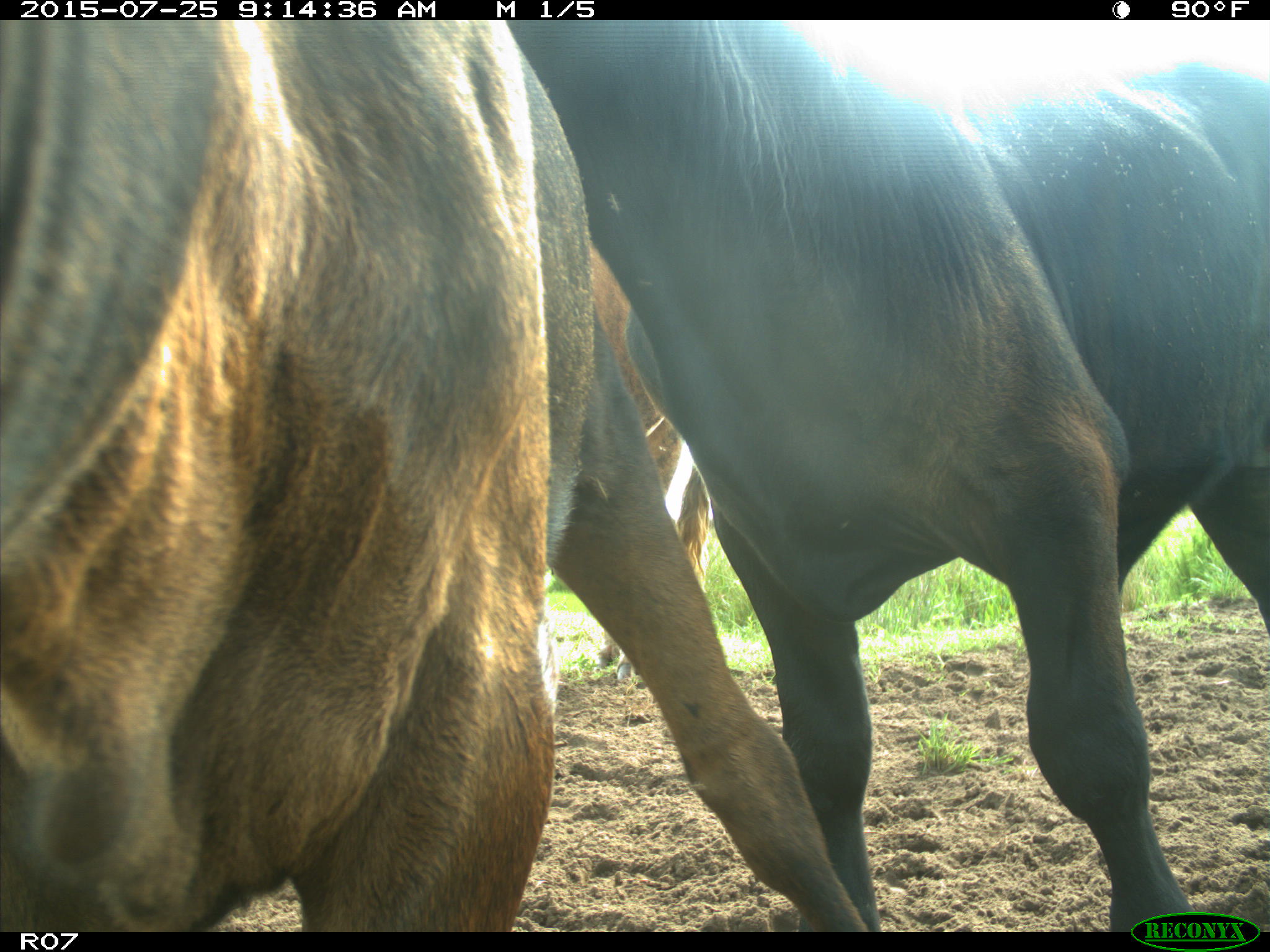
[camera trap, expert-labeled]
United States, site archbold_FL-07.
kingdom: Animalia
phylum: Chordata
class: Mammalia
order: Artiodactyla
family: Bovidae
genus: Bos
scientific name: Bos taurus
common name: domestic cow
Bos taurus (domestic cow).